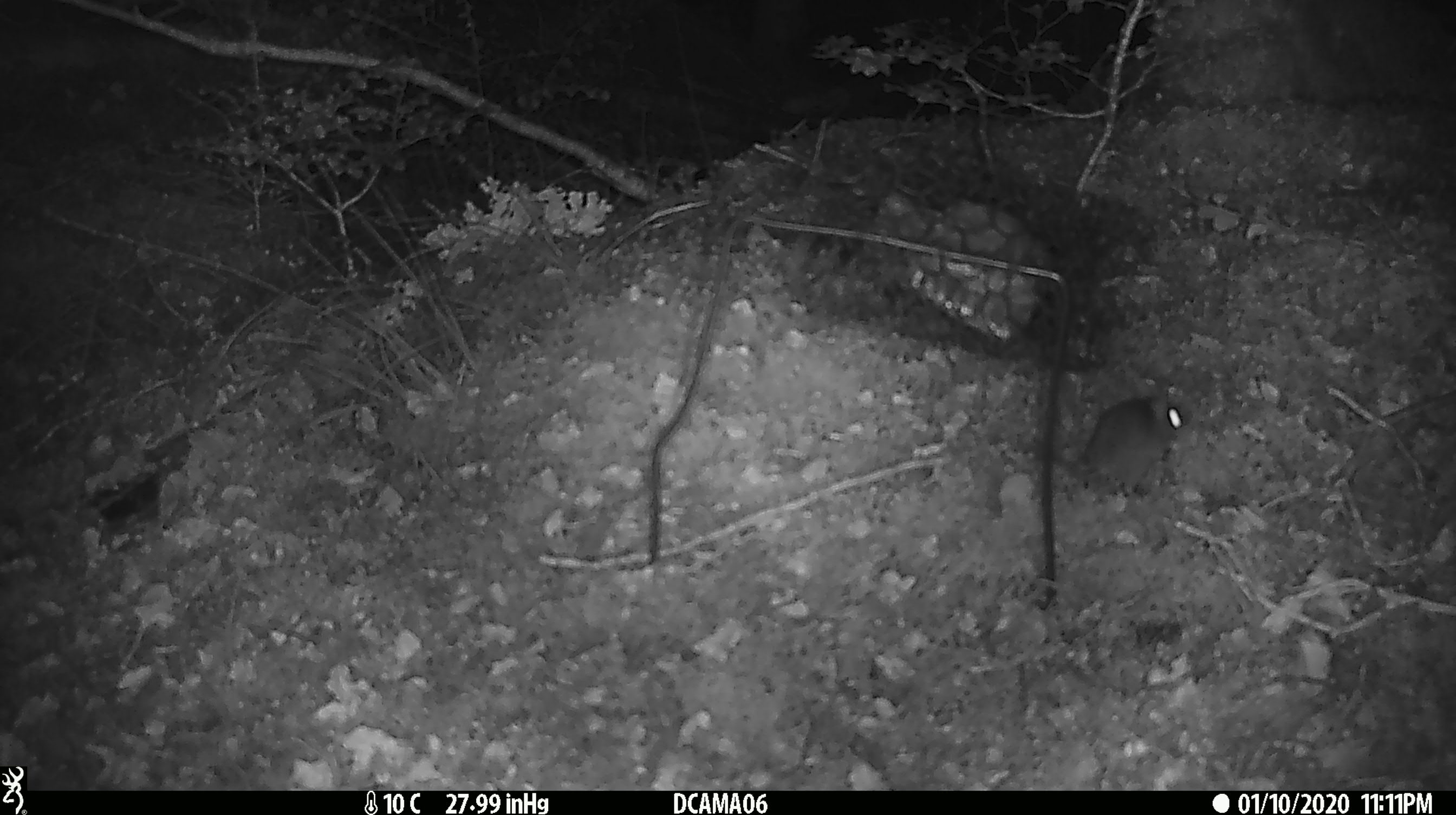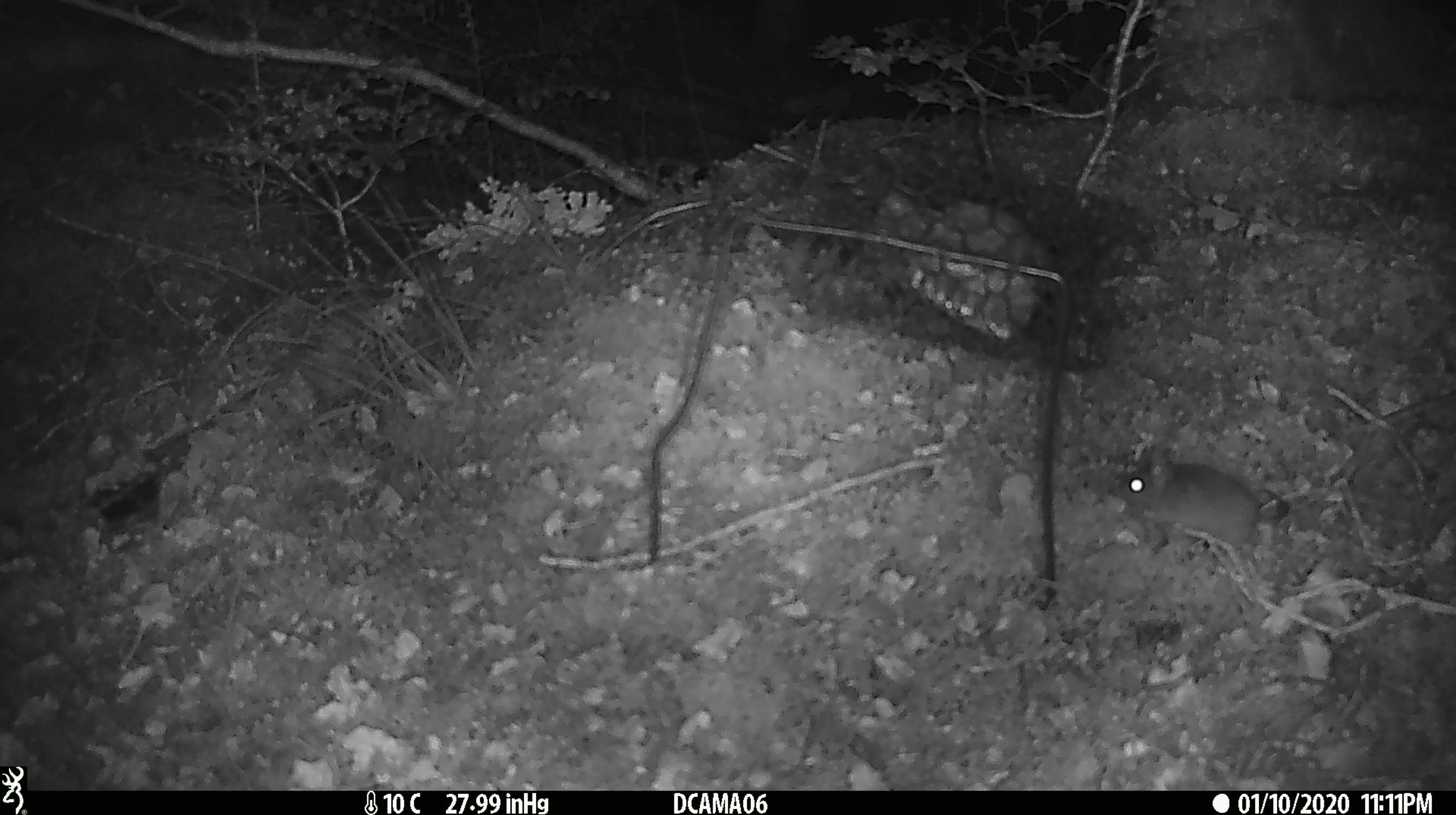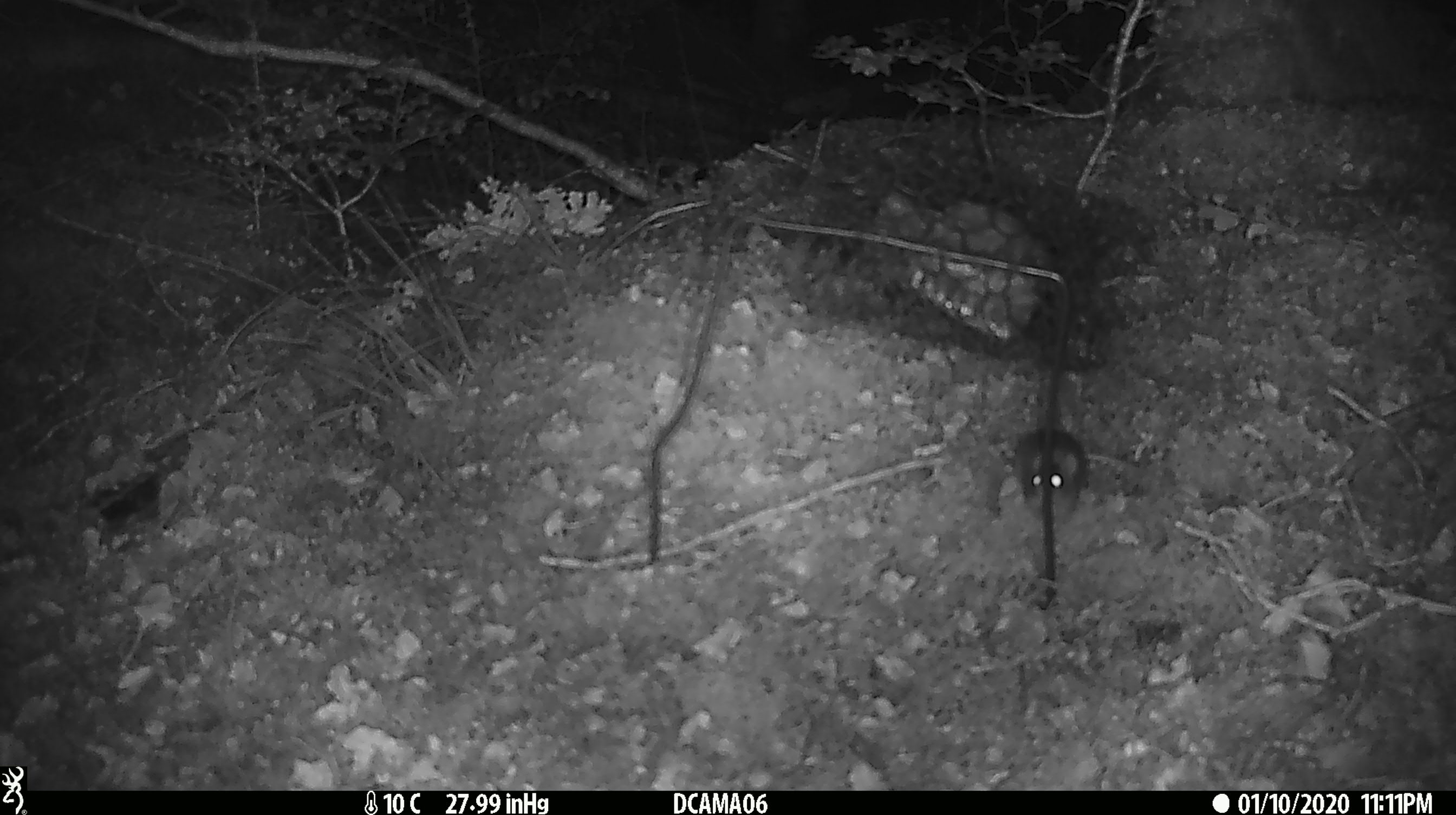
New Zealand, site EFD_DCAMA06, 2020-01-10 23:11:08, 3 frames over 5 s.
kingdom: Animalia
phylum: Chordata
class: Mammalia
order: Rodentia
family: Muridae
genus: Mus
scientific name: Mus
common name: mouse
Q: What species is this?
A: Mouse (Mus).